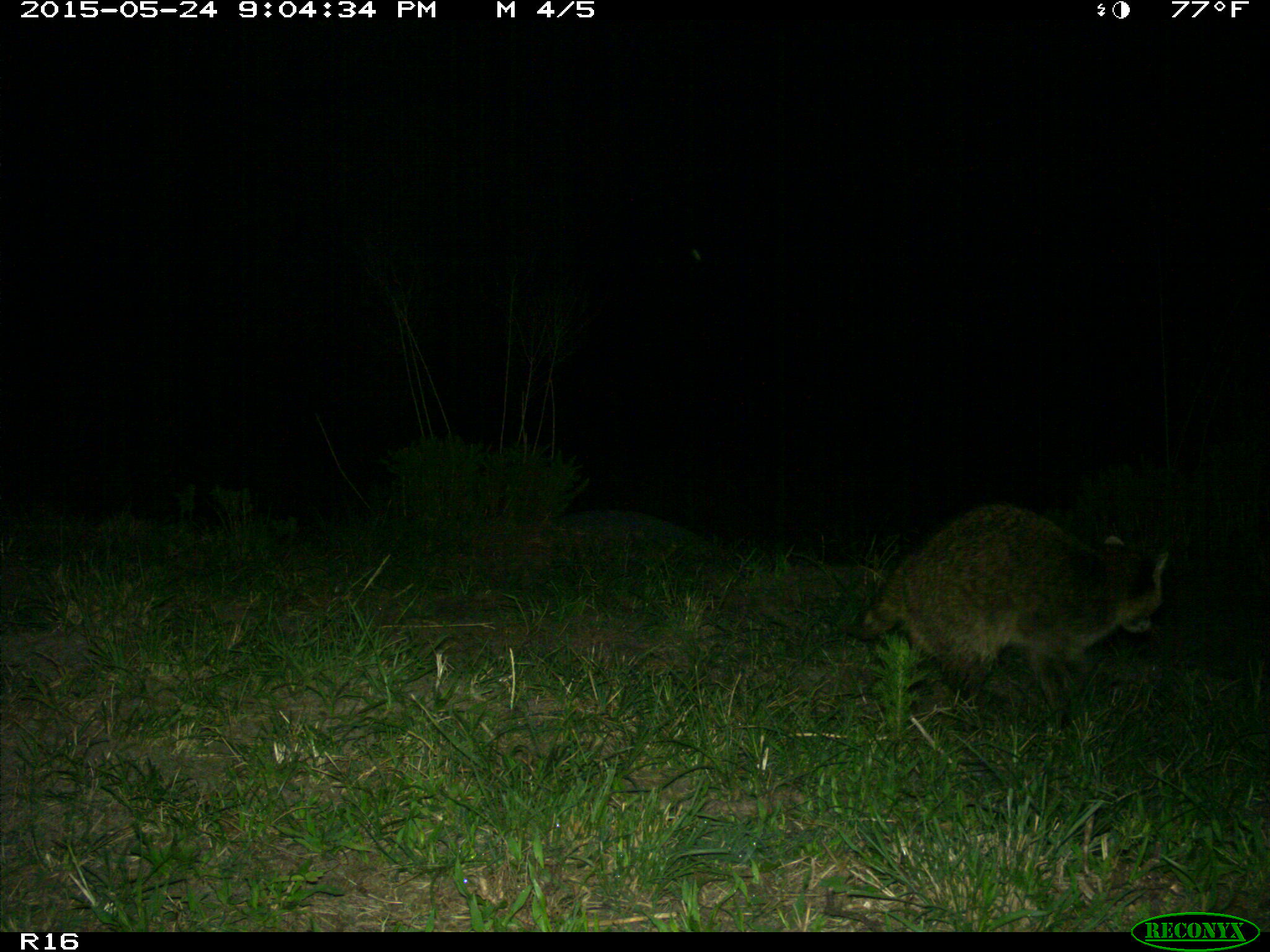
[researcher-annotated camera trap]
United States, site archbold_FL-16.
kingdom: Animalia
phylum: Chordata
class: Mammalia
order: Carnivora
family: Procyonidae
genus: Procyon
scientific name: Procyon lotor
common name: common raccoon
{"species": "Procyon lotor (common raccoon)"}